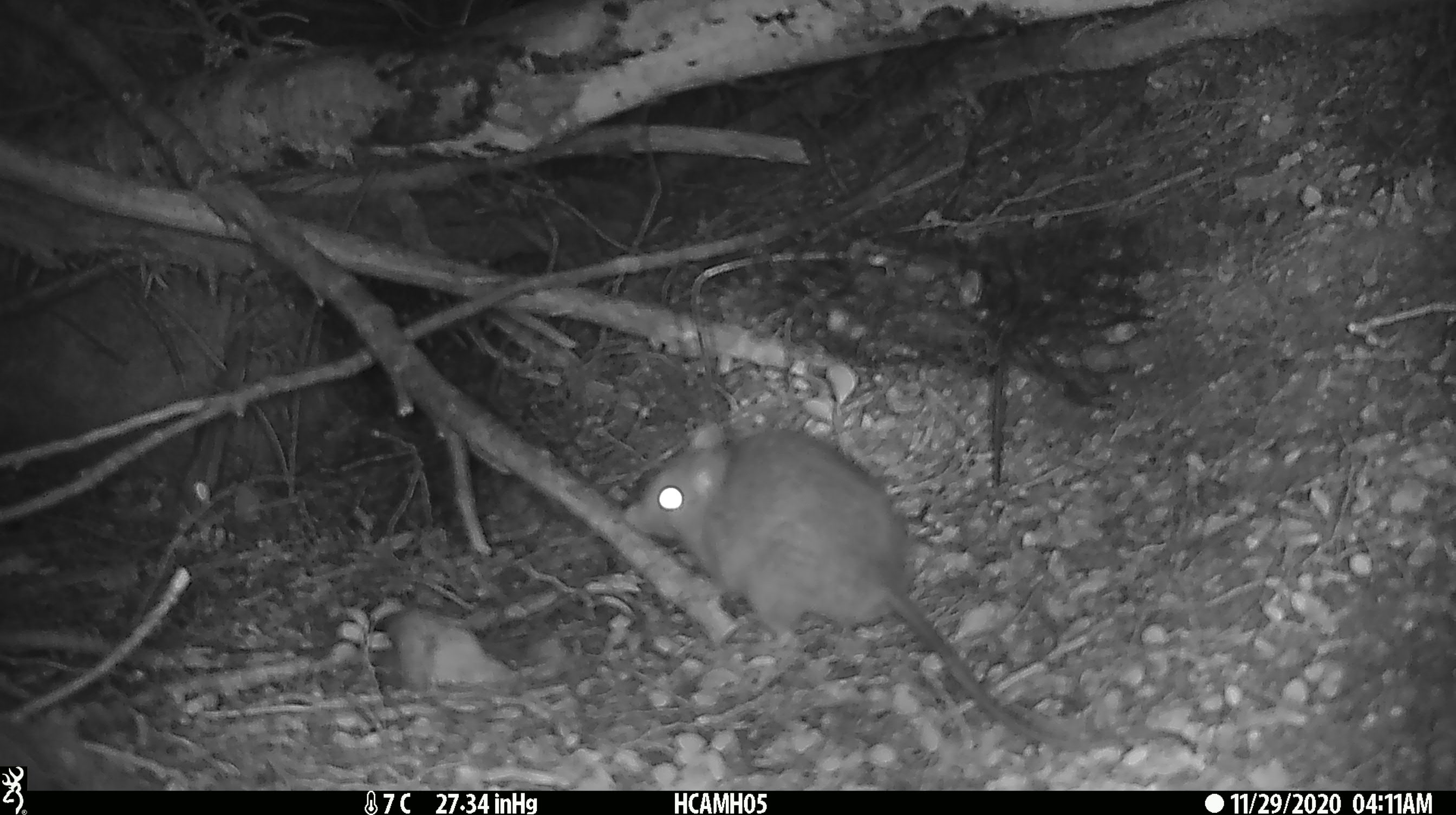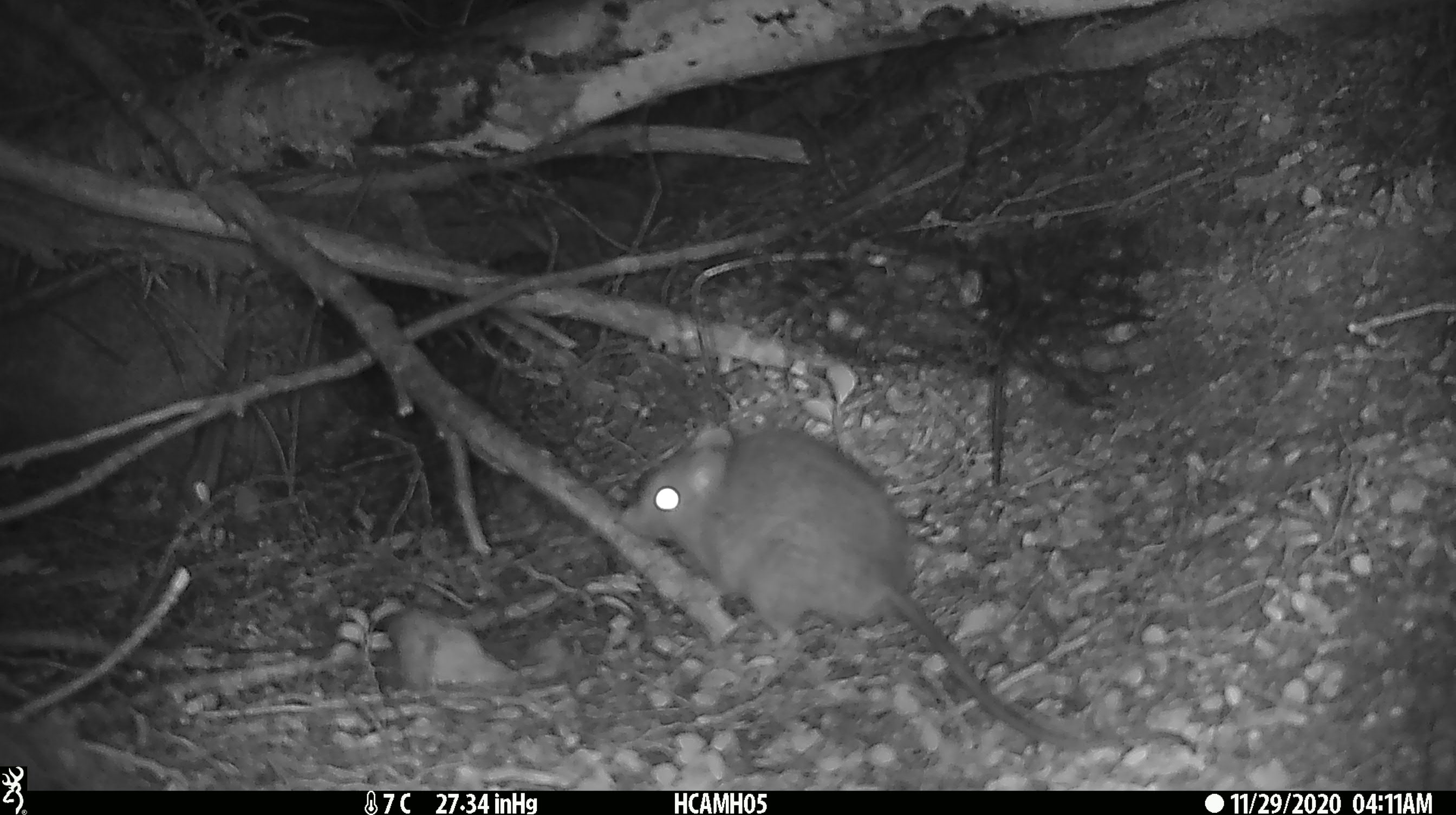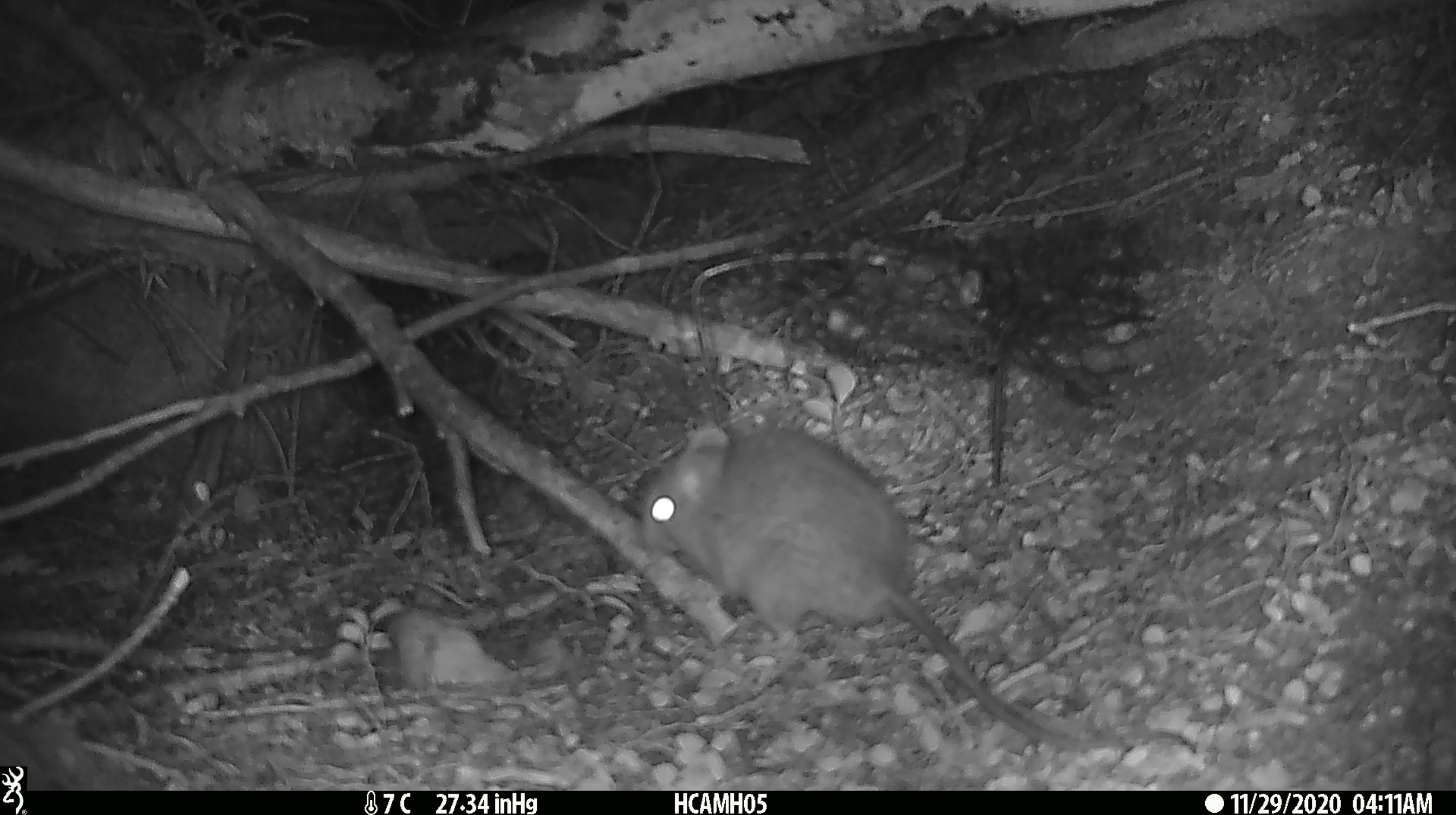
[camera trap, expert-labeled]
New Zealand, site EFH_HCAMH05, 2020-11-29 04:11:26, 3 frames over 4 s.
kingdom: Animalia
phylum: Chordata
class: Mammalia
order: Rodentia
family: Muridae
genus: Rattus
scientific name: Rattus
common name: rat